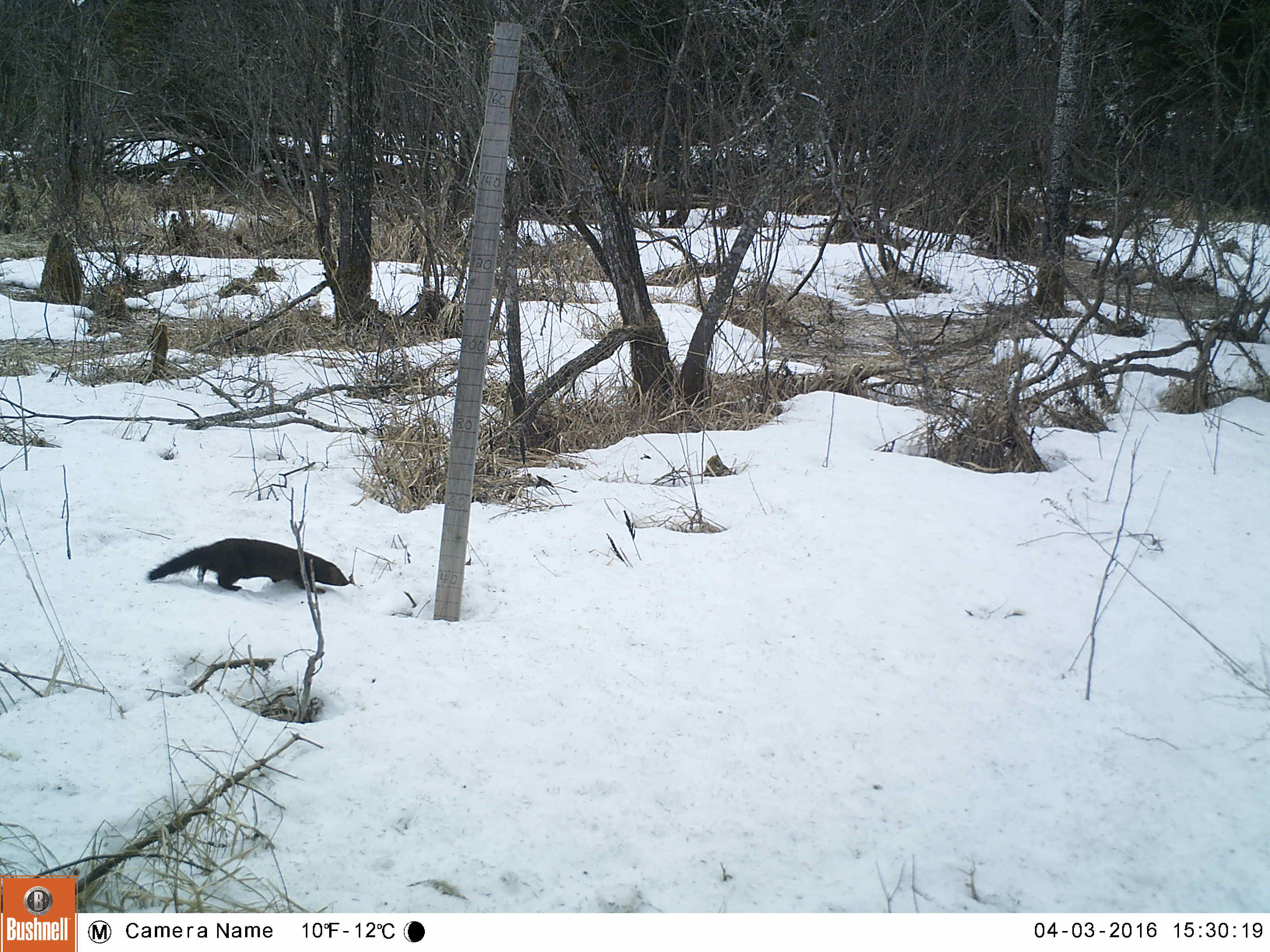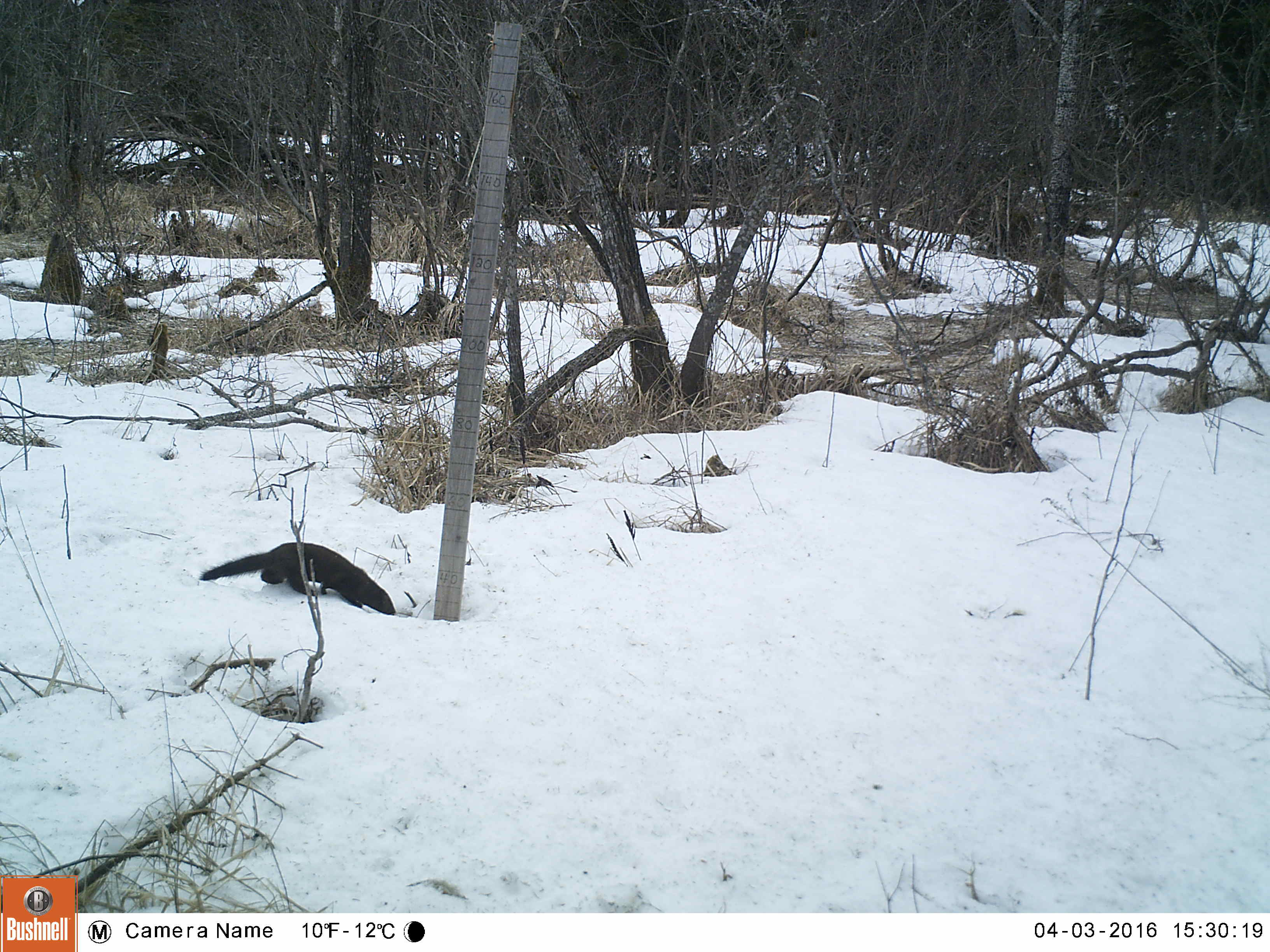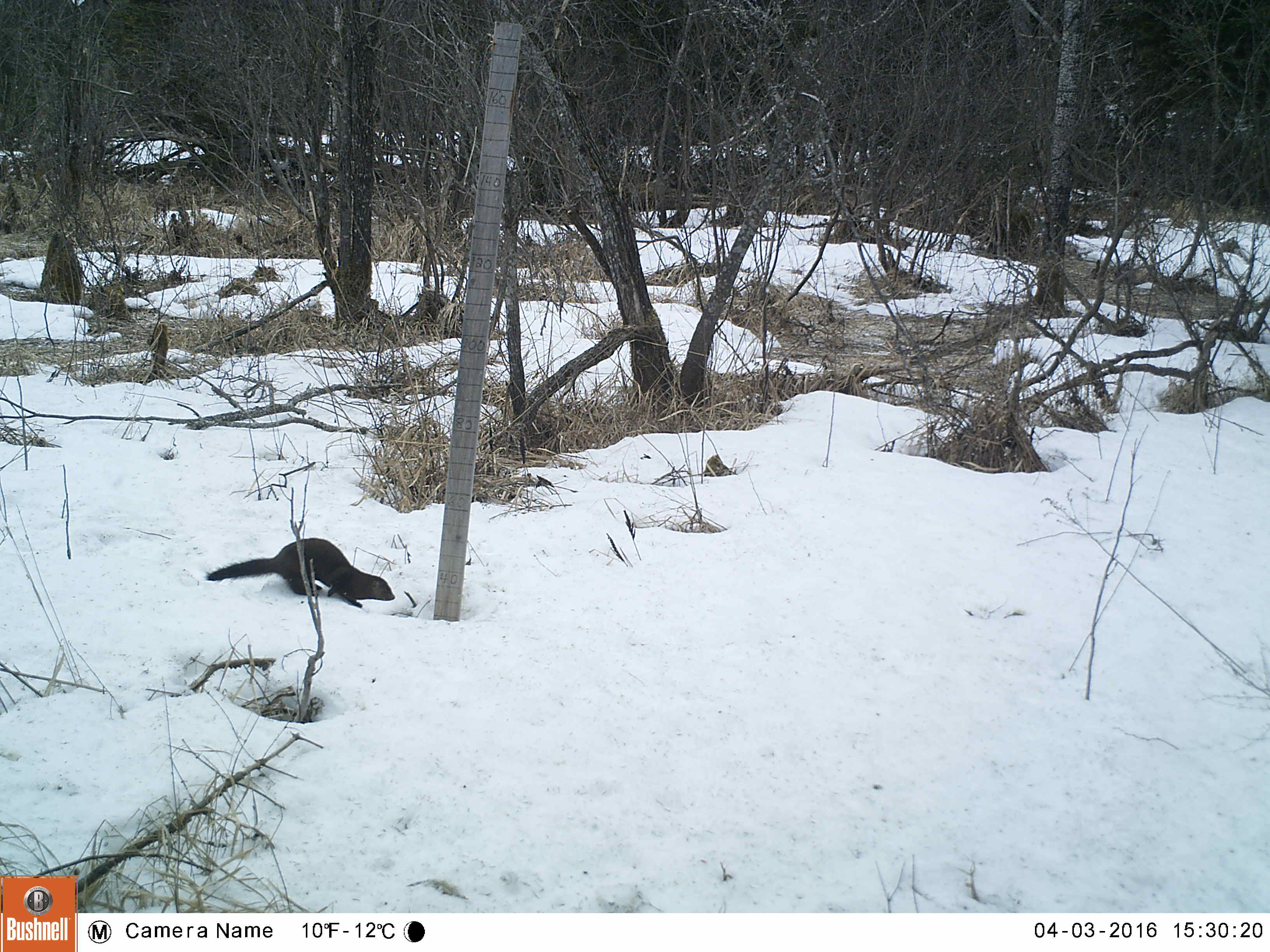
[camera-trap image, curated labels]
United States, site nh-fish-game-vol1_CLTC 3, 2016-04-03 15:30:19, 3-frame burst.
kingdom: Animalia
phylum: Chordata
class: Mammalia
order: Carnivora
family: Mustelidae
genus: Neogale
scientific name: Neogale vison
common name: american mink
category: mink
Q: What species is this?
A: Mink (american mink) (Neogale vison).